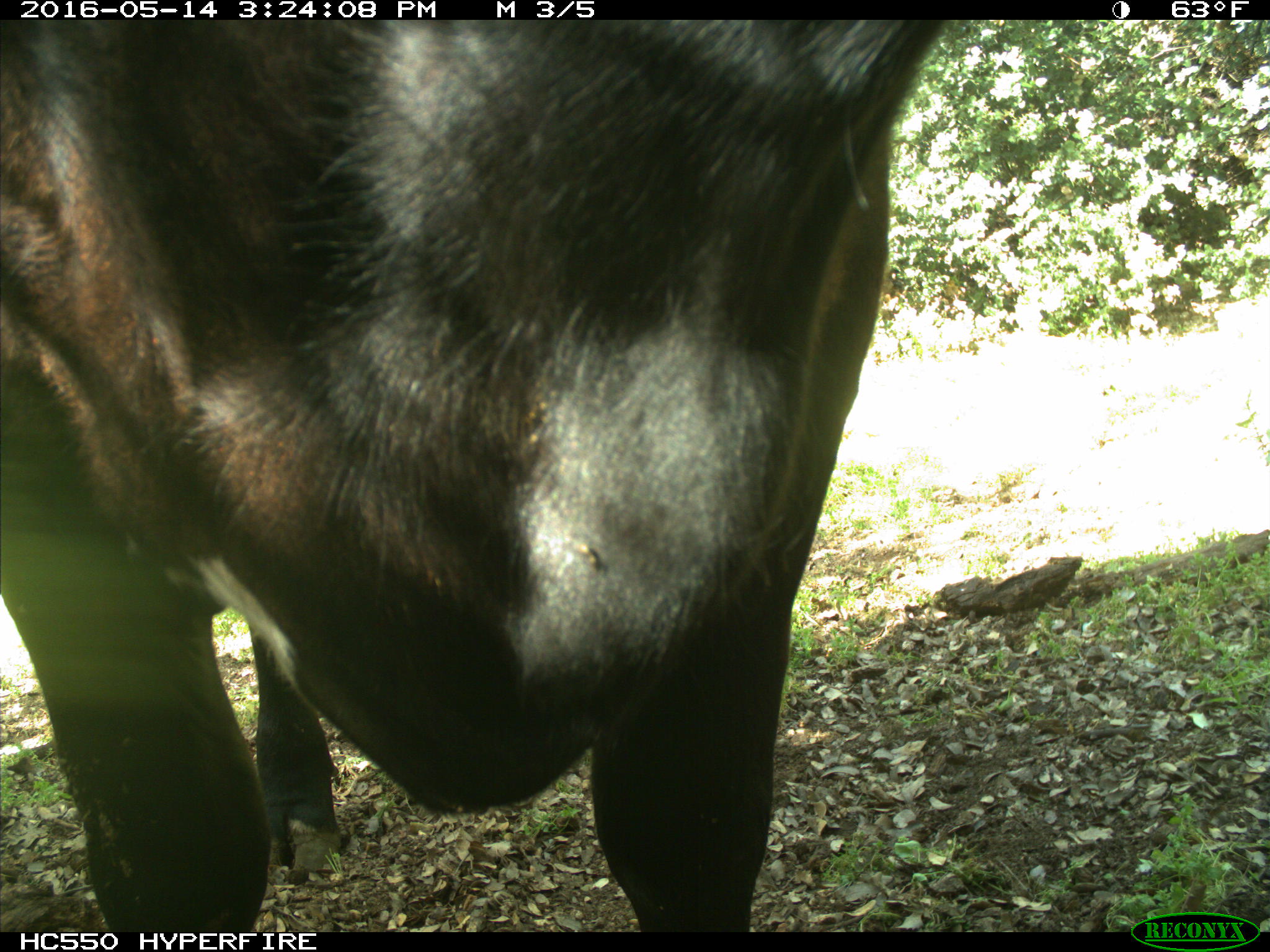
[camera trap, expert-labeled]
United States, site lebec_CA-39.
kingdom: Animalia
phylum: Chordata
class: Mammalia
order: Artiodactyla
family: Bovidae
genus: Bos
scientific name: Bos taurus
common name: domestic cow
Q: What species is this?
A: Bos taurus (domestic cow).